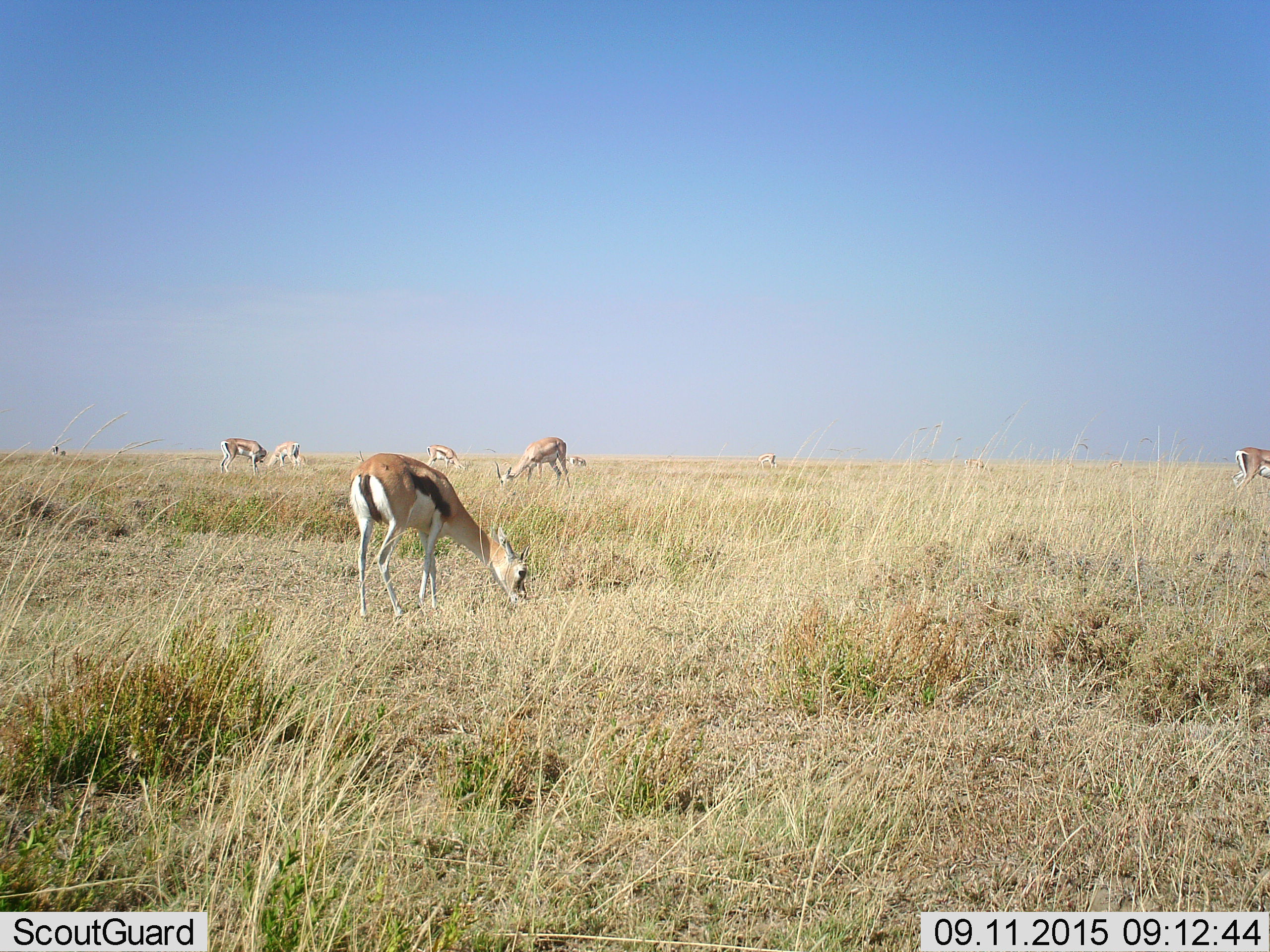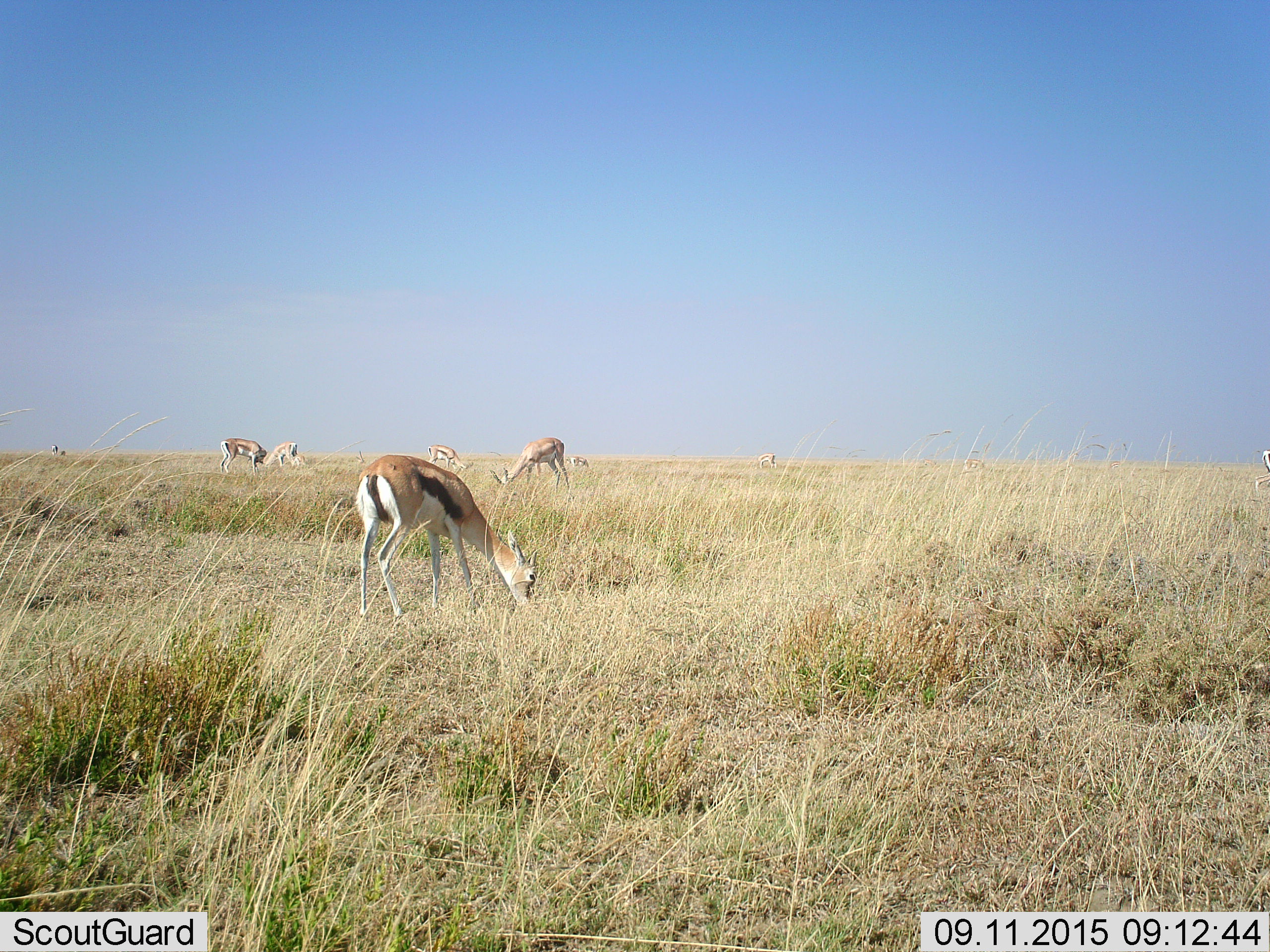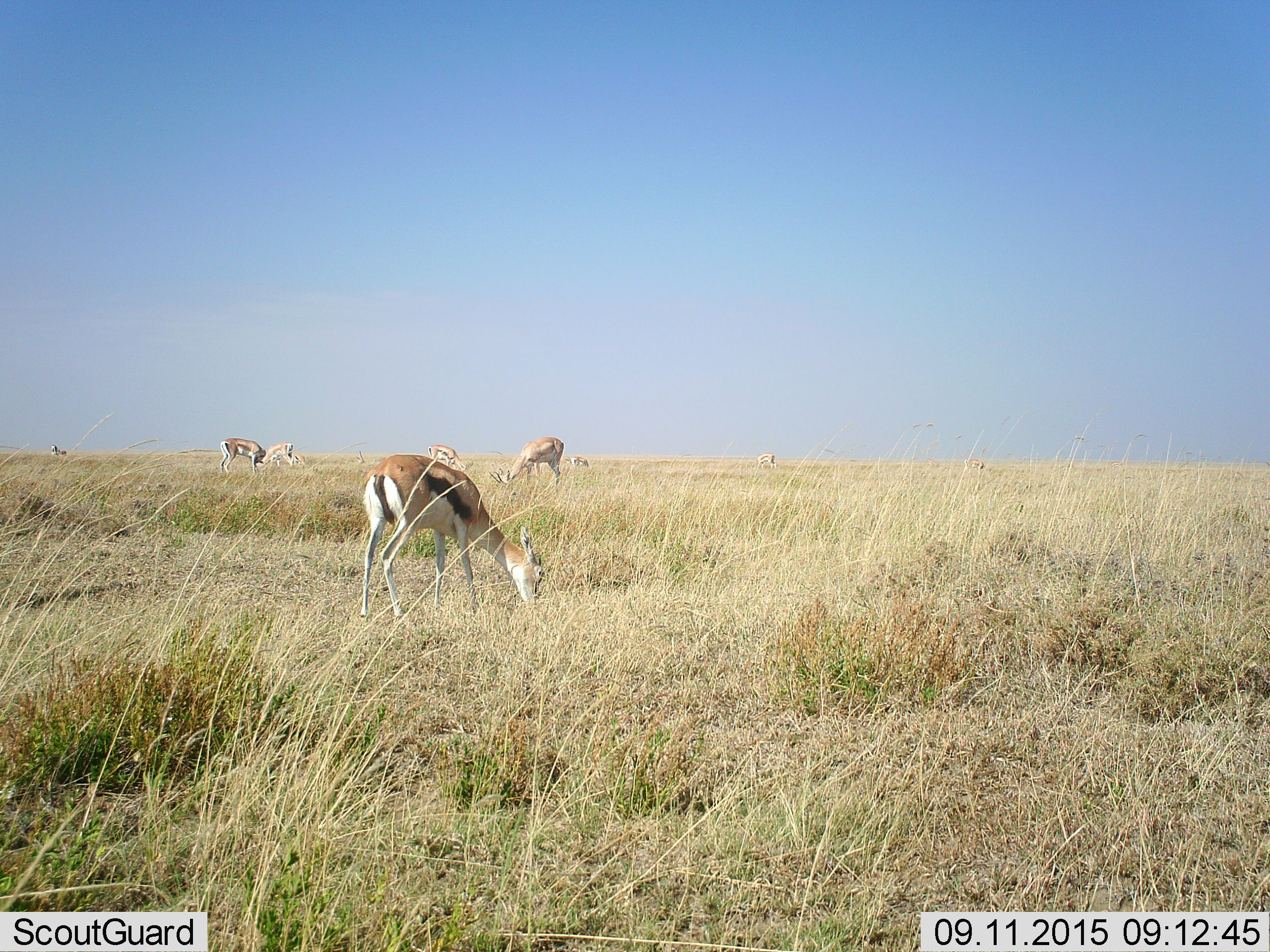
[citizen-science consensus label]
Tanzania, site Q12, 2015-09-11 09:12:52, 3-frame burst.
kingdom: Animalia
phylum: Chordata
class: Mammalia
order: Artiodactyla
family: Bovidae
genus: Eudorcas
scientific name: Eudorcas thomsonii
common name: thomson's gazelle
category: gazellethomsons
Gazellethomsons (thomson's gazelle) (Eudorcas thomsonii), count 9. Behavior (volunteer vote fractions): standing 38%, resting 0%, moving 12%, interacting 0%. Young present (vote fraction): 0%. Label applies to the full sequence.